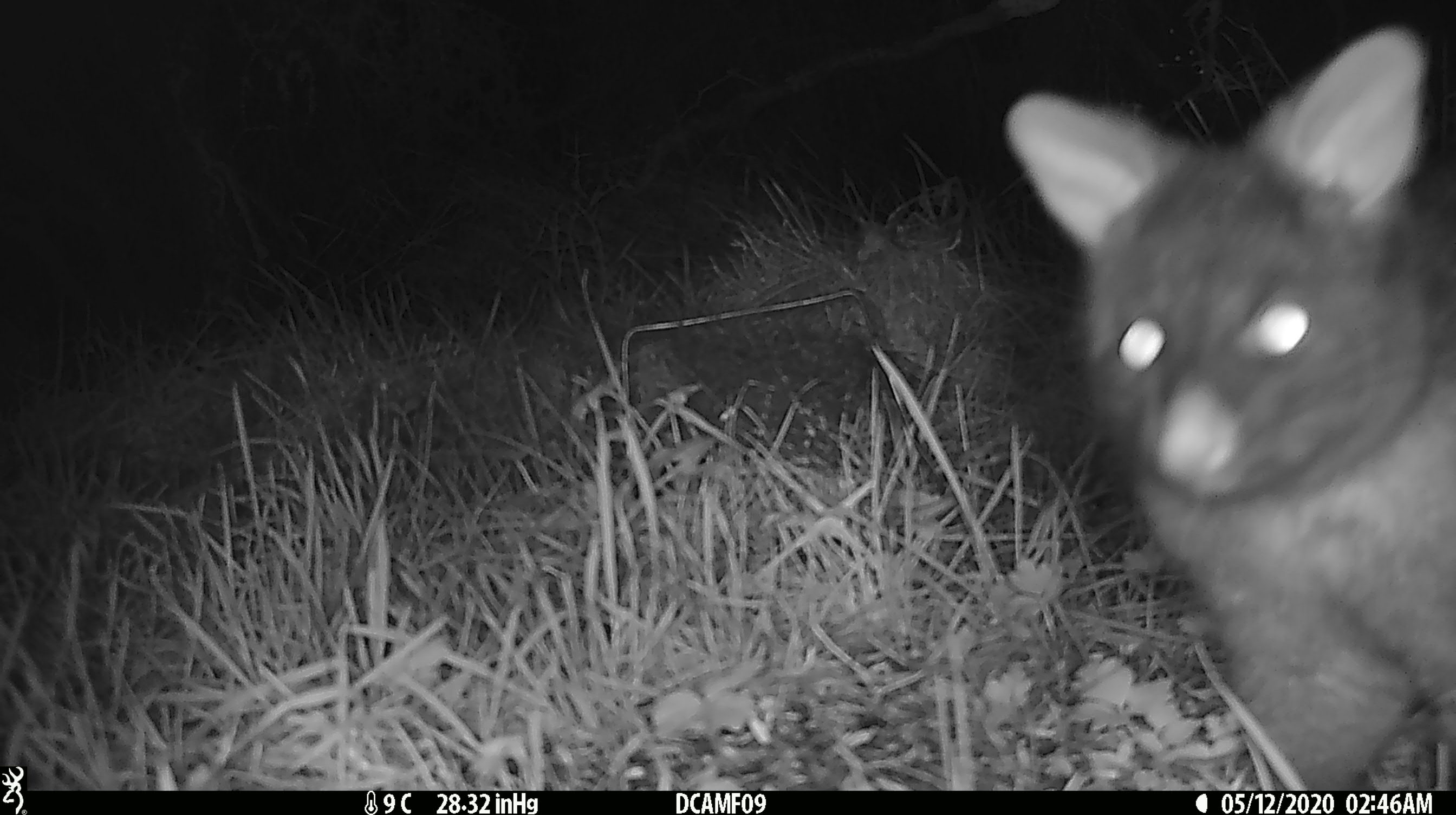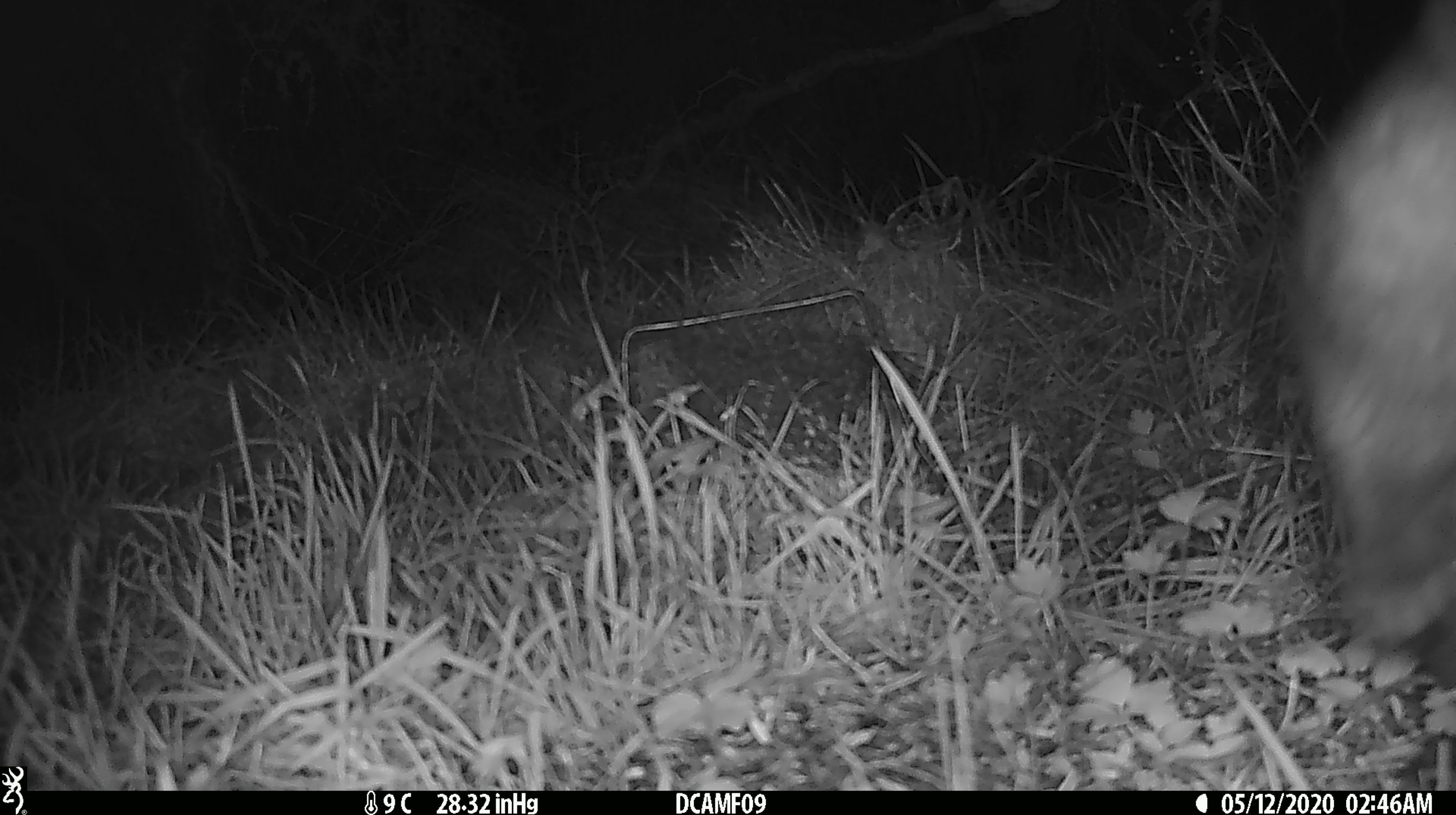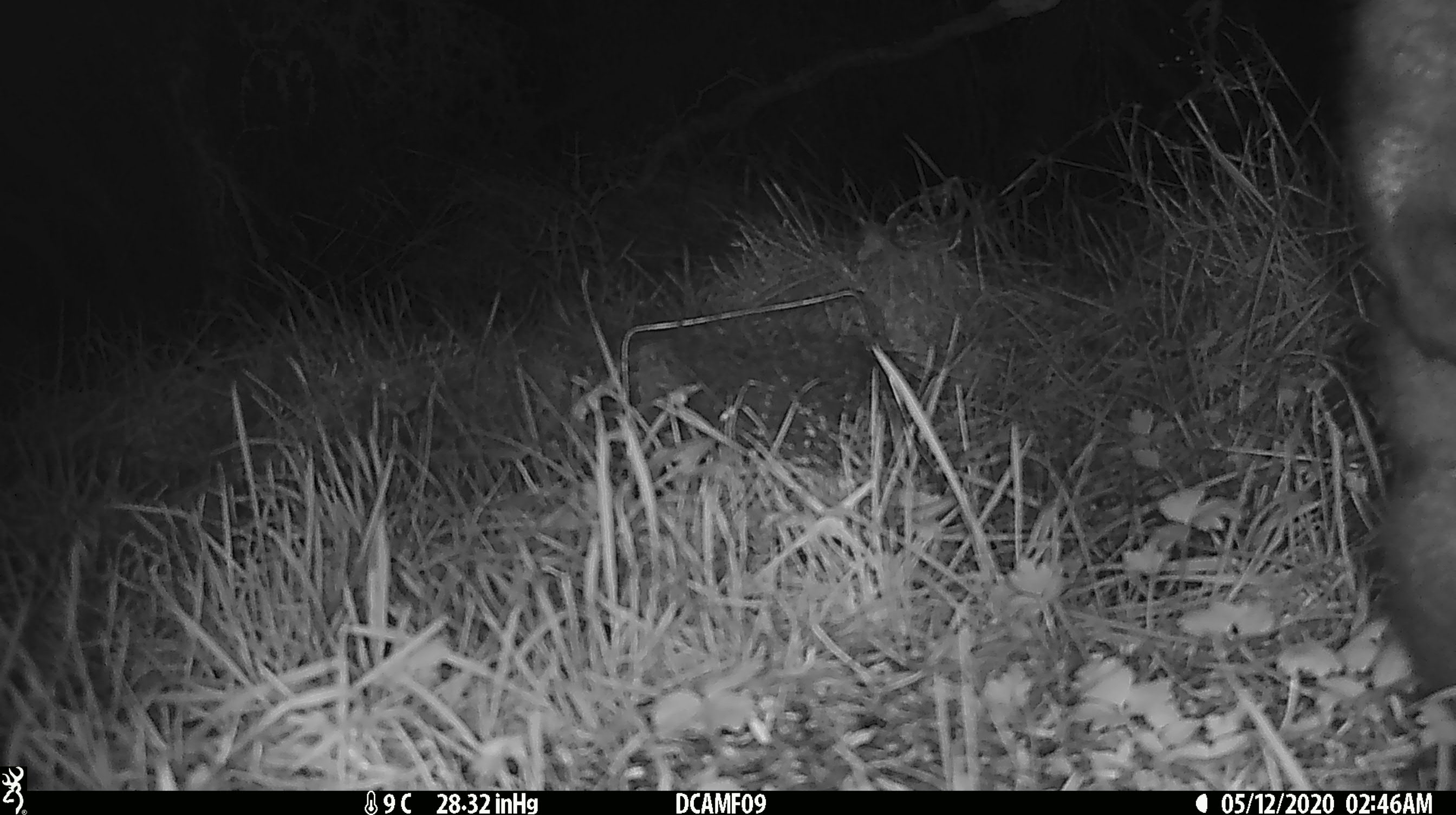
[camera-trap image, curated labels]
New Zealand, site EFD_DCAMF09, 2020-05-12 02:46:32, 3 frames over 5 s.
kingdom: Animalia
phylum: Chordata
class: Mammalia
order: Diprotodontia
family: Phalangeridae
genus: Trichosurus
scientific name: Trichosurus vulpecula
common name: common brushtail possum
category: possum